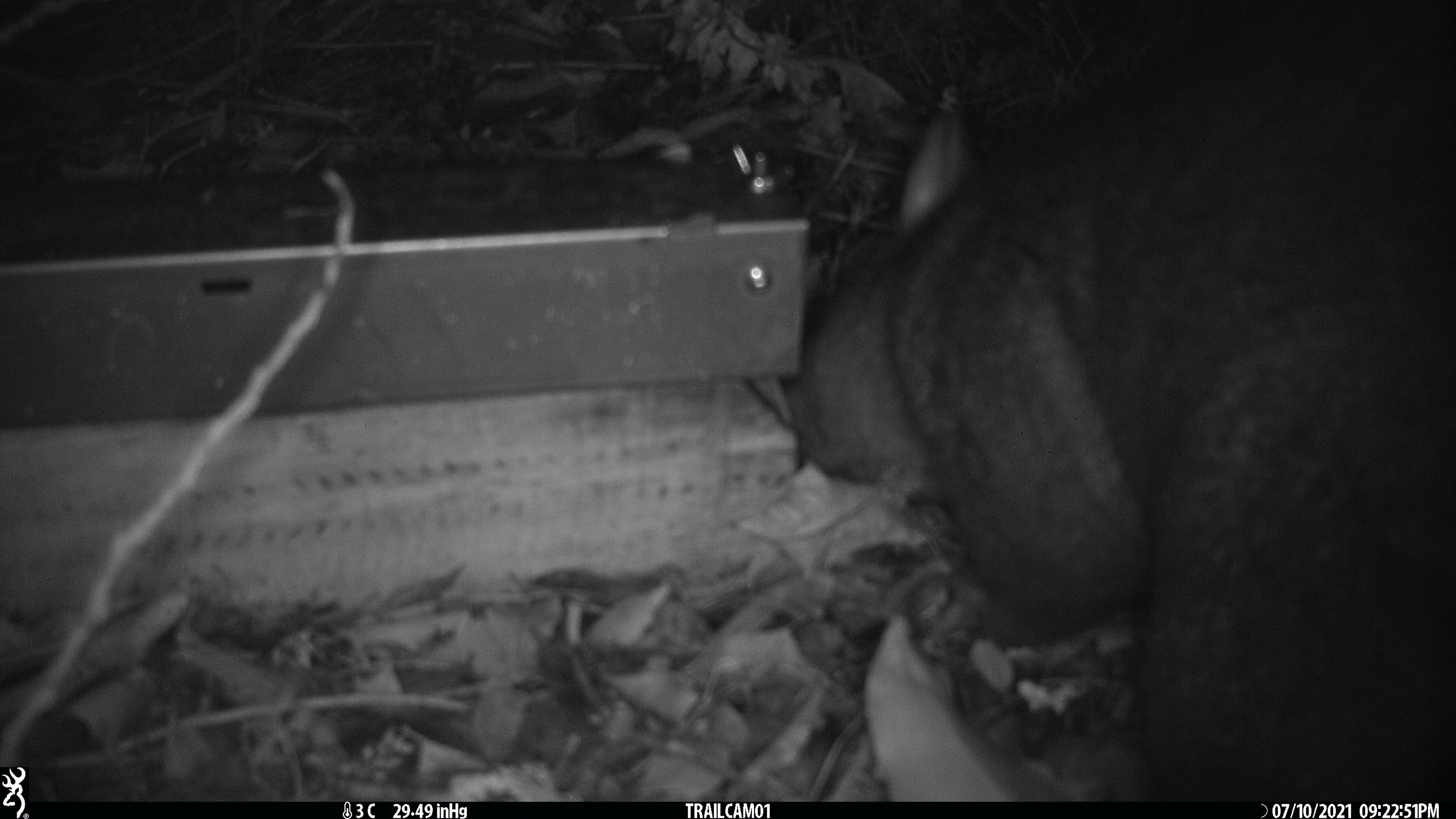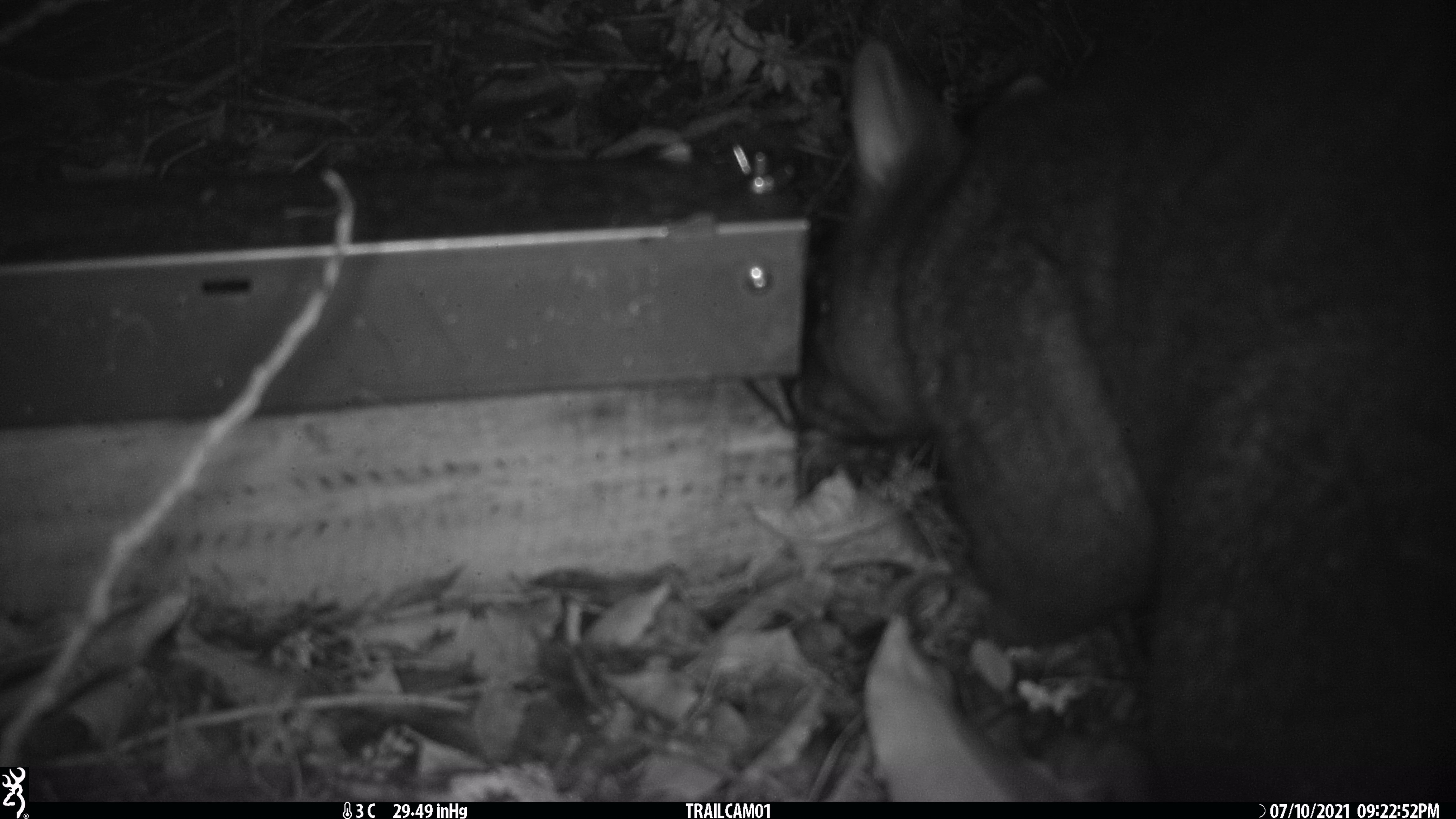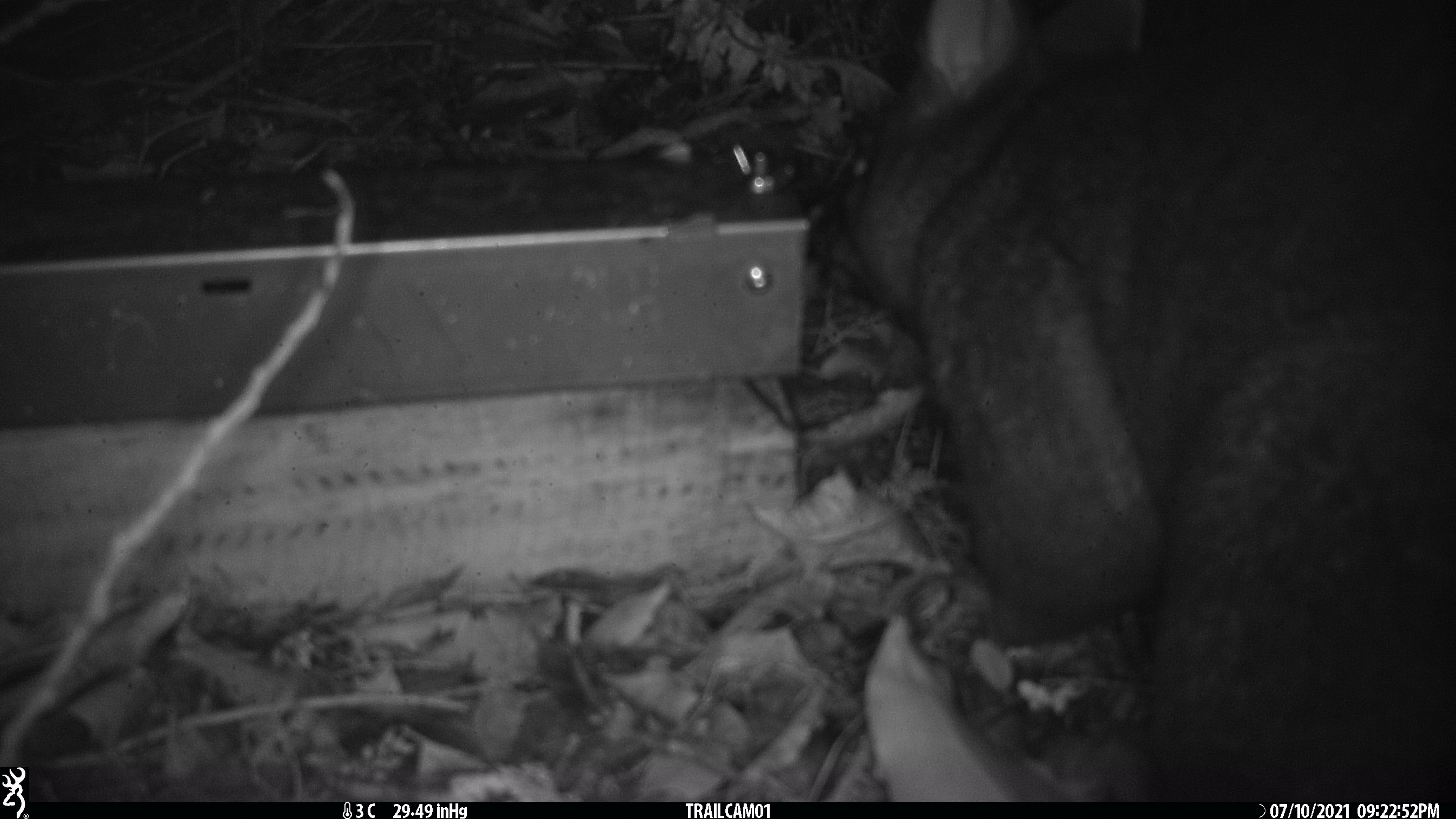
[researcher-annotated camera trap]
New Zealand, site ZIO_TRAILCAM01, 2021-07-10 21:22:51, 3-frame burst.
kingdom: Animalia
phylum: Chordata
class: Mammalia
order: Diprotodontia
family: Phalangeridae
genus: Trichosurus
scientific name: Trichosurus vulpecula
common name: common brushtail possum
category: possum